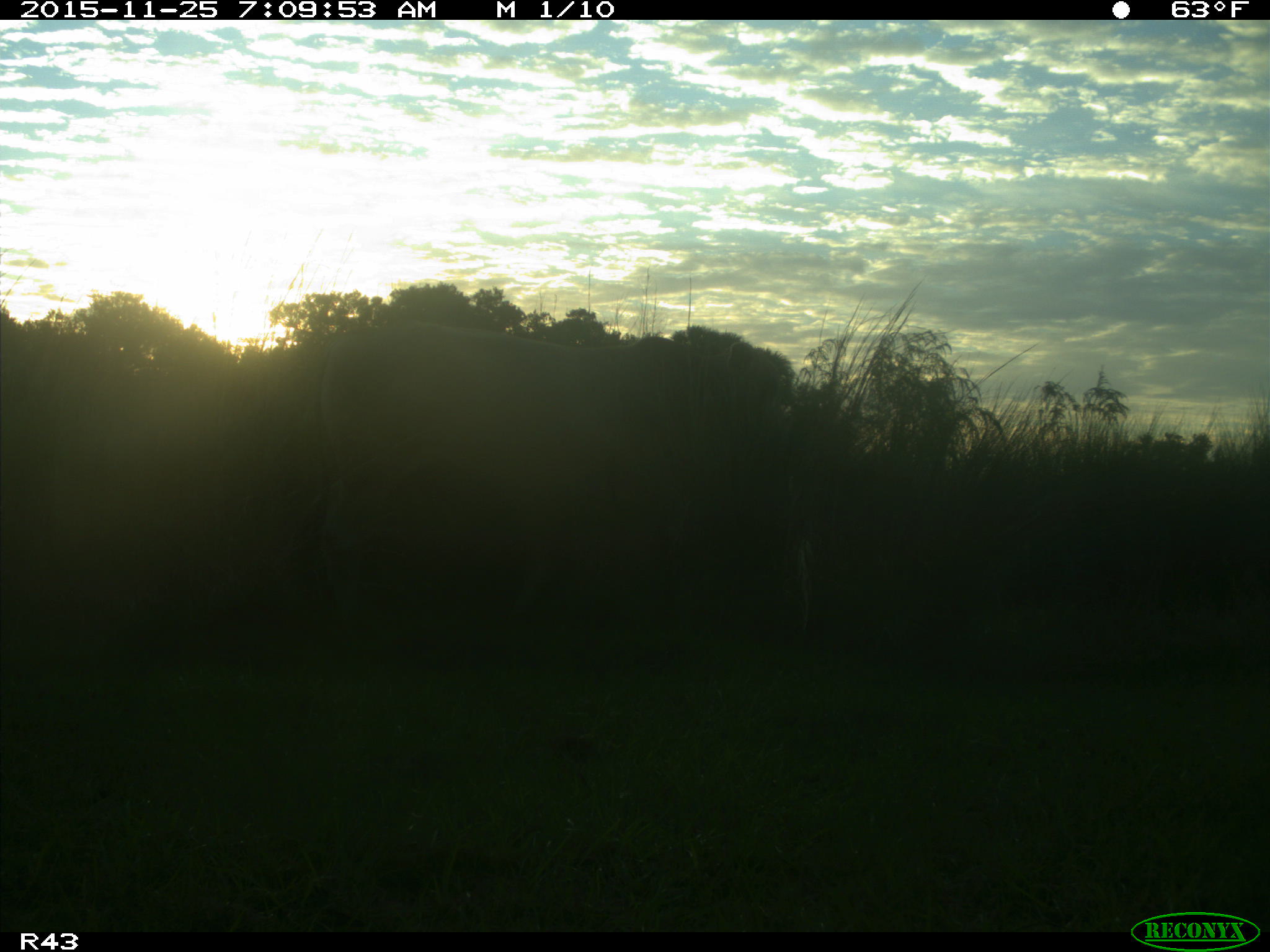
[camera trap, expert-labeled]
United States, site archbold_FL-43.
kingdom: Animalia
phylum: Chordata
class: Mammalia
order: Artiodactyla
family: Bovidae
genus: Bos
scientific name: Bos taurus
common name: domestic cow